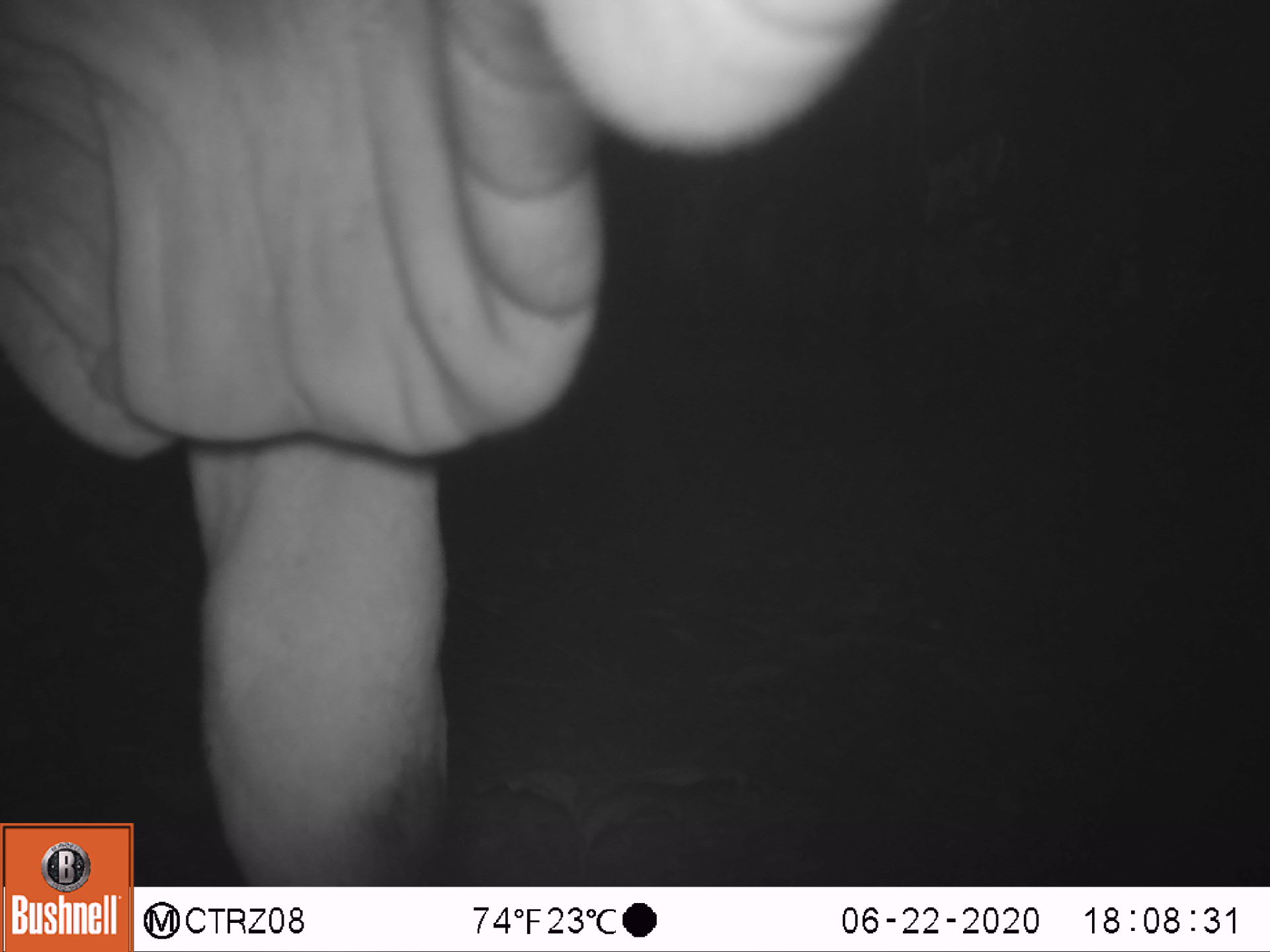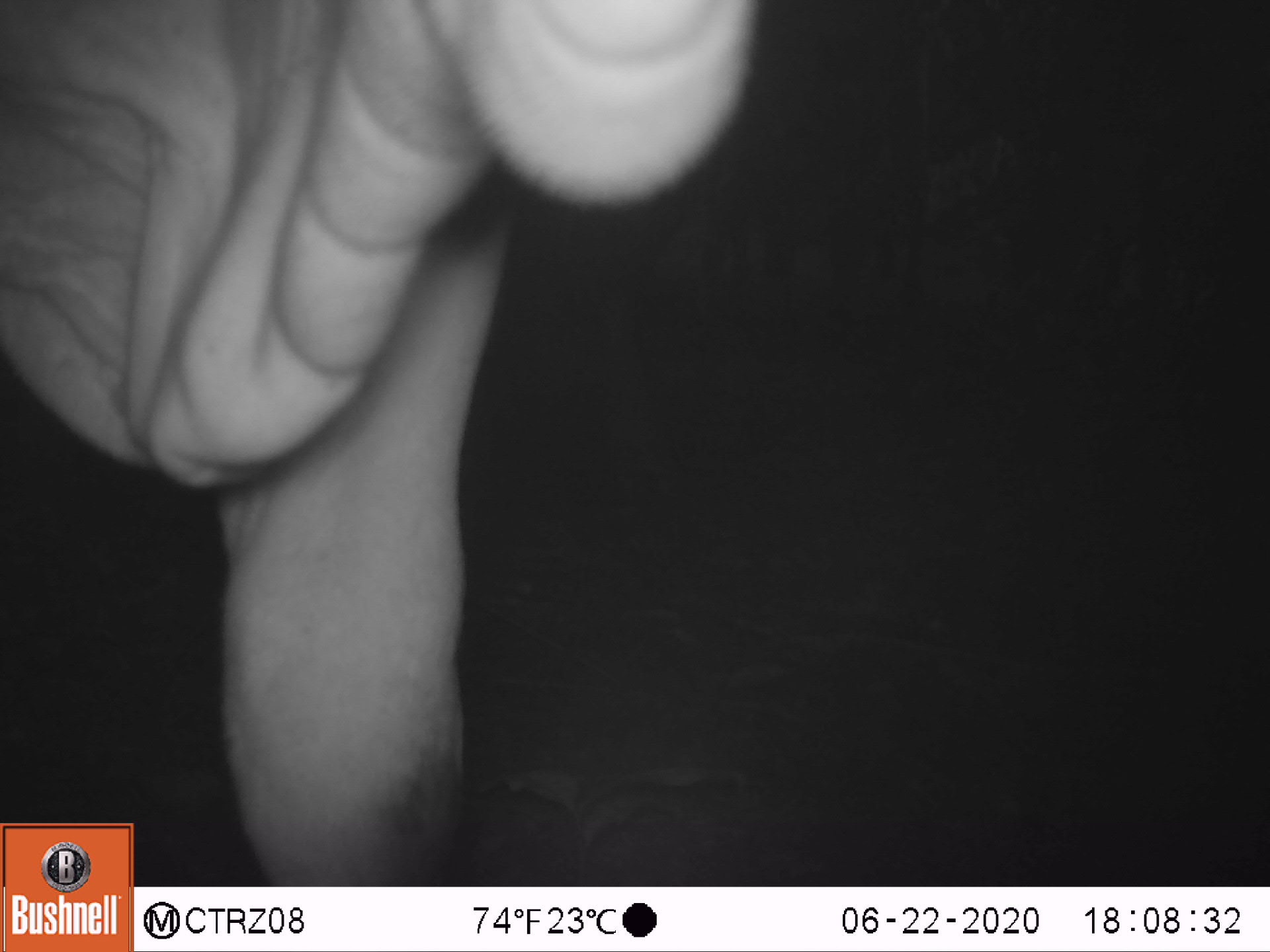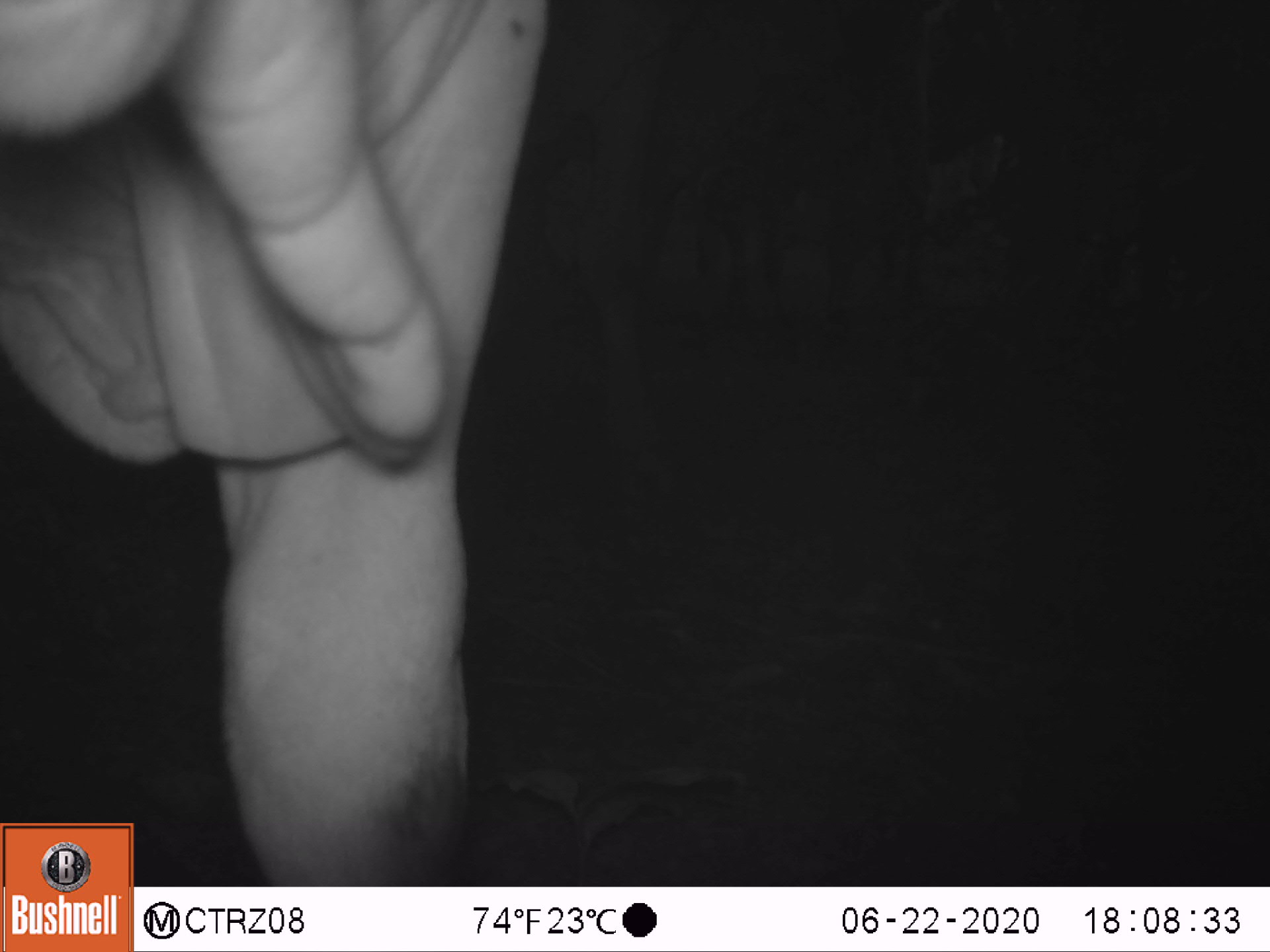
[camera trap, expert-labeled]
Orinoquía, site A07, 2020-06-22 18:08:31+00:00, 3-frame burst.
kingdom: Animalia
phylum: Chordata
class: Mammalia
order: Artiodactyla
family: Bovidae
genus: Bos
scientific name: Bos taurus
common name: cow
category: cattle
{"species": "cattle (cow) (Bos taurus)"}